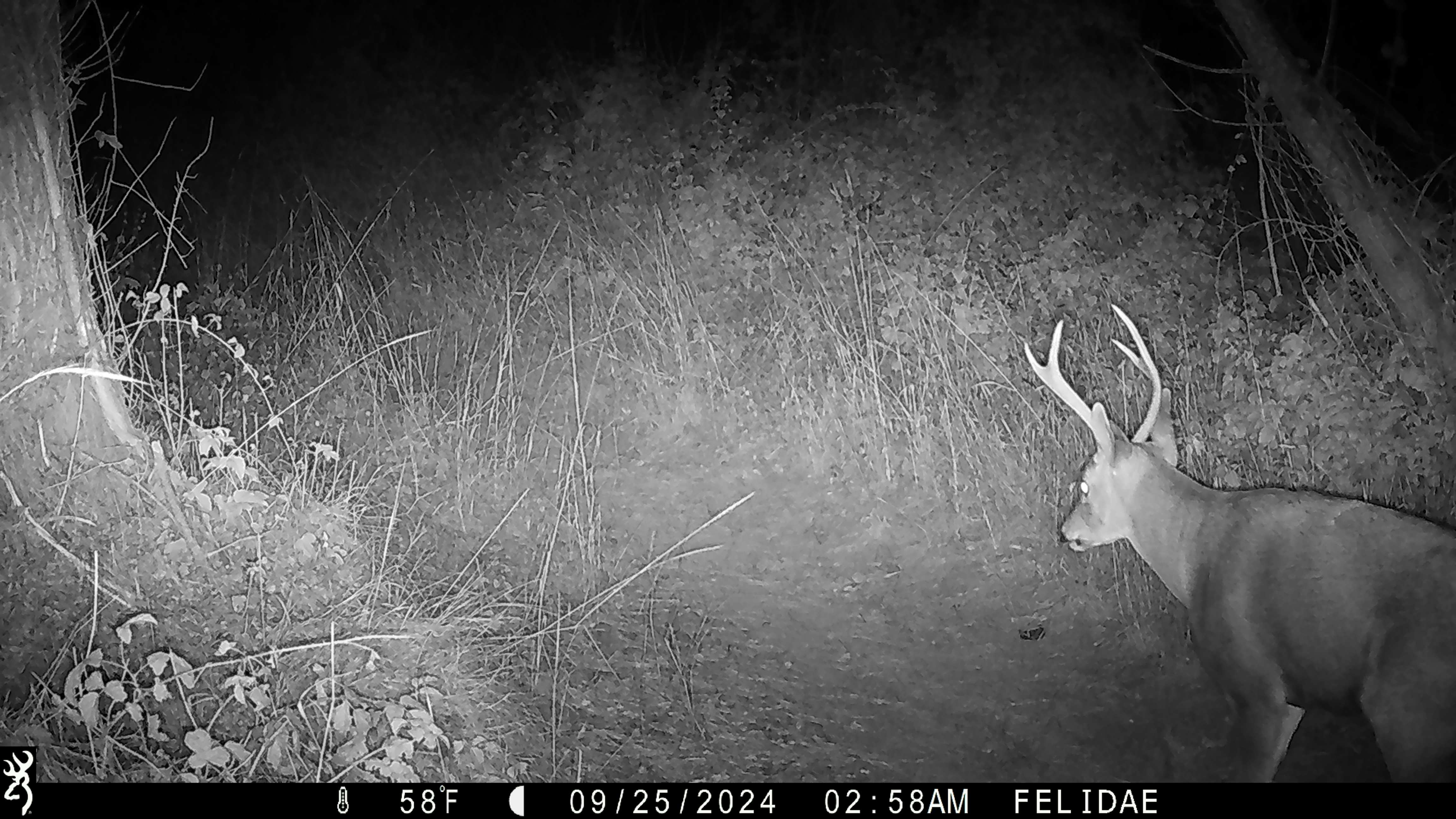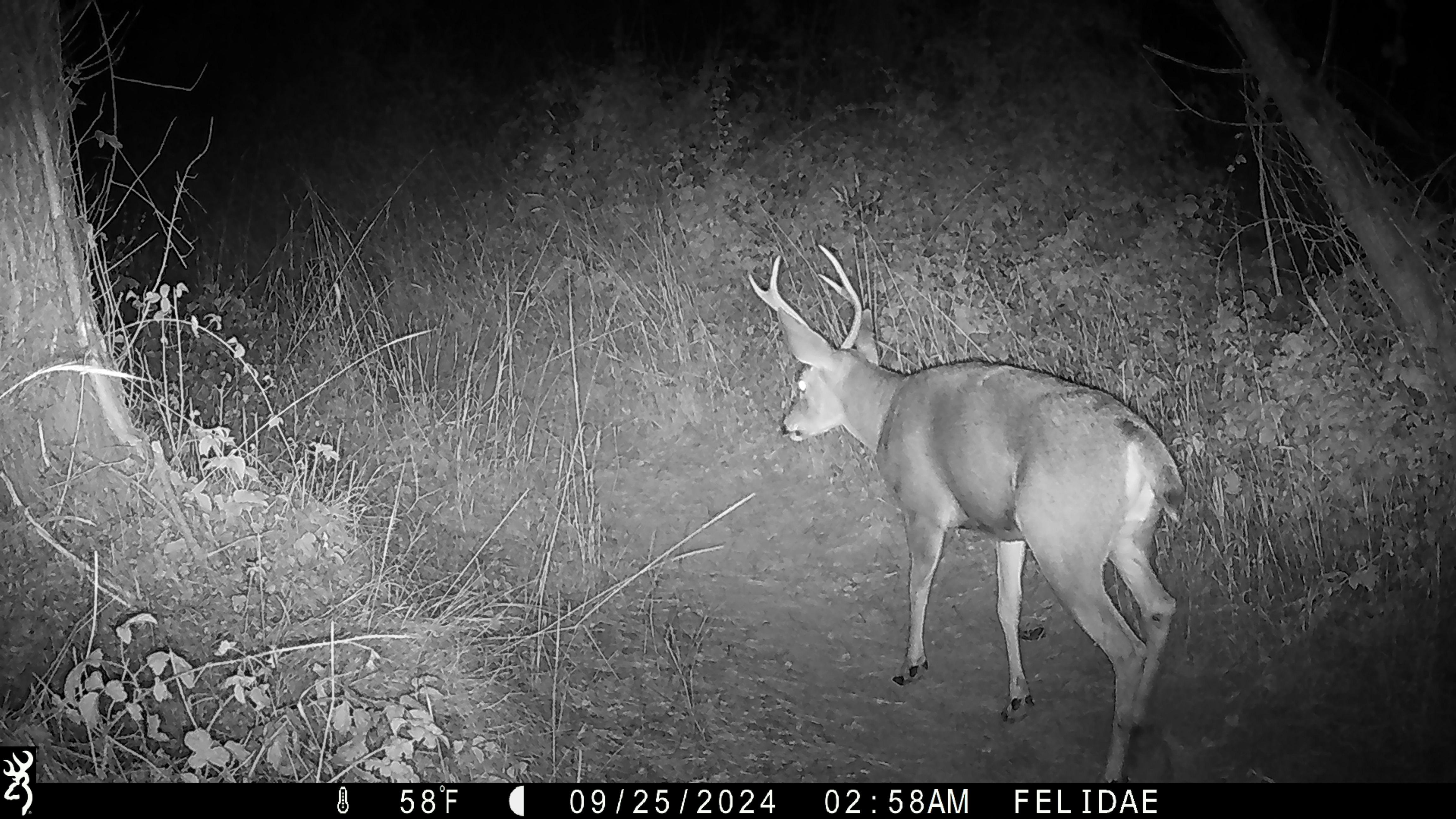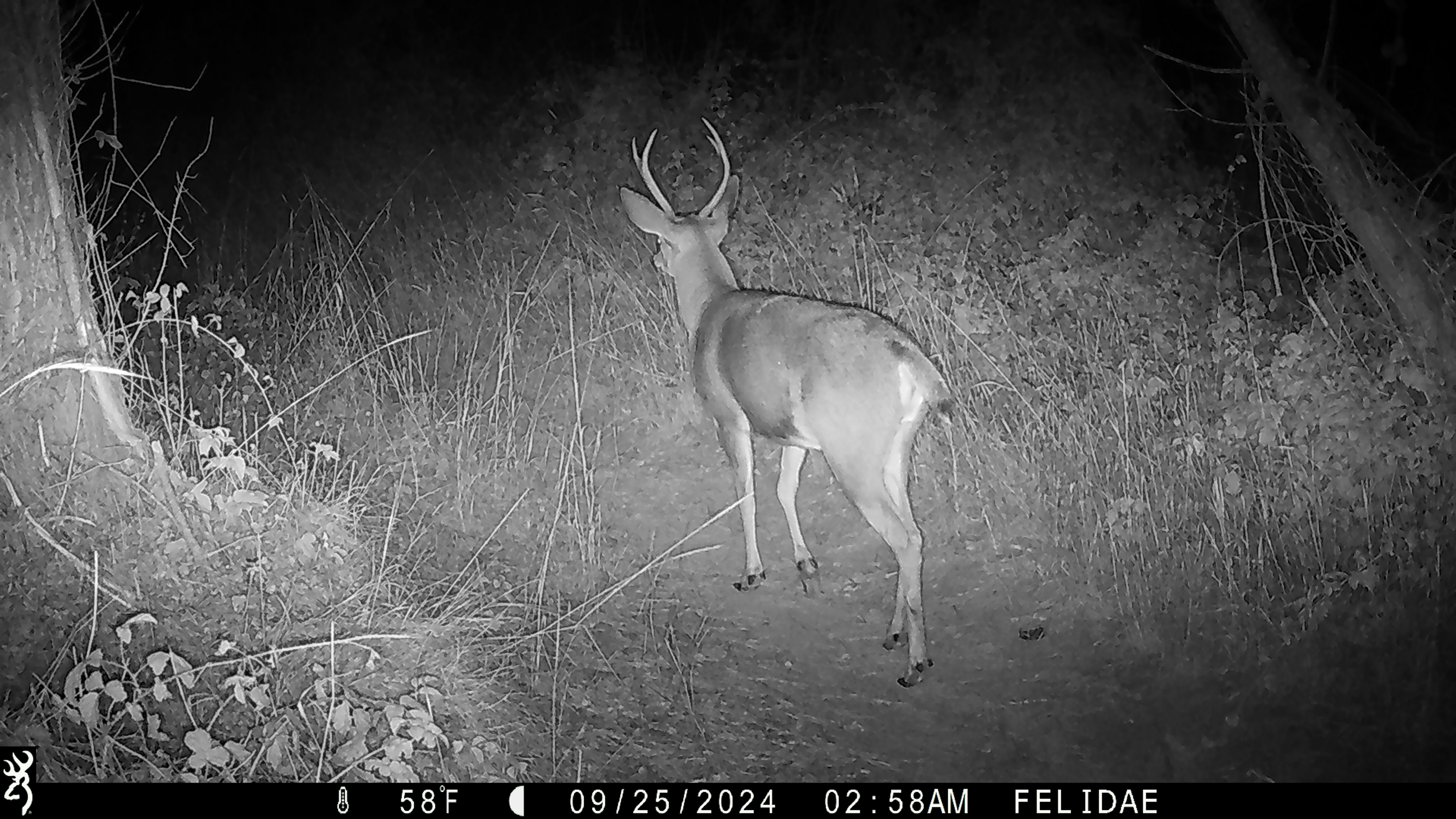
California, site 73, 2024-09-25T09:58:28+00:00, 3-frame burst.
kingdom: Animalia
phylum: Chordata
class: Mammalia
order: Artiodactyla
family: Cervidae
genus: Odocoileus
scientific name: Odocoileus hemionus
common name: mule deer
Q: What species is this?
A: Mule deer (Odocoileus hemionus).